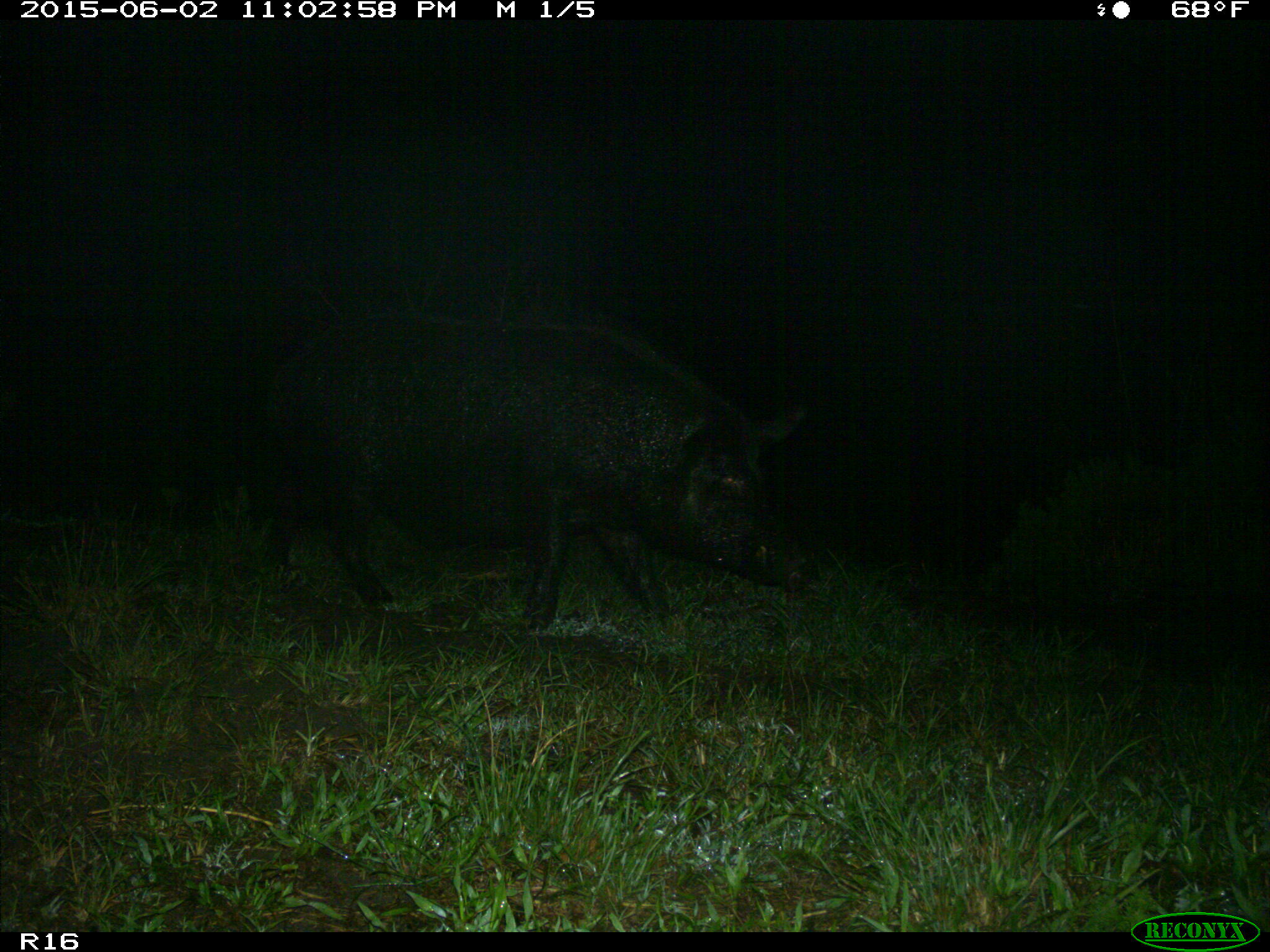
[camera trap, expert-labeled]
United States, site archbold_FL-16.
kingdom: Animalia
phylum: Chordata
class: Mammalia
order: Artiodactyla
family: Suidae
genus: Sus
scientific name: Sus scrofa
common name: wild boar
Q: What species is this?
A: Sus scrofa (wild boar).